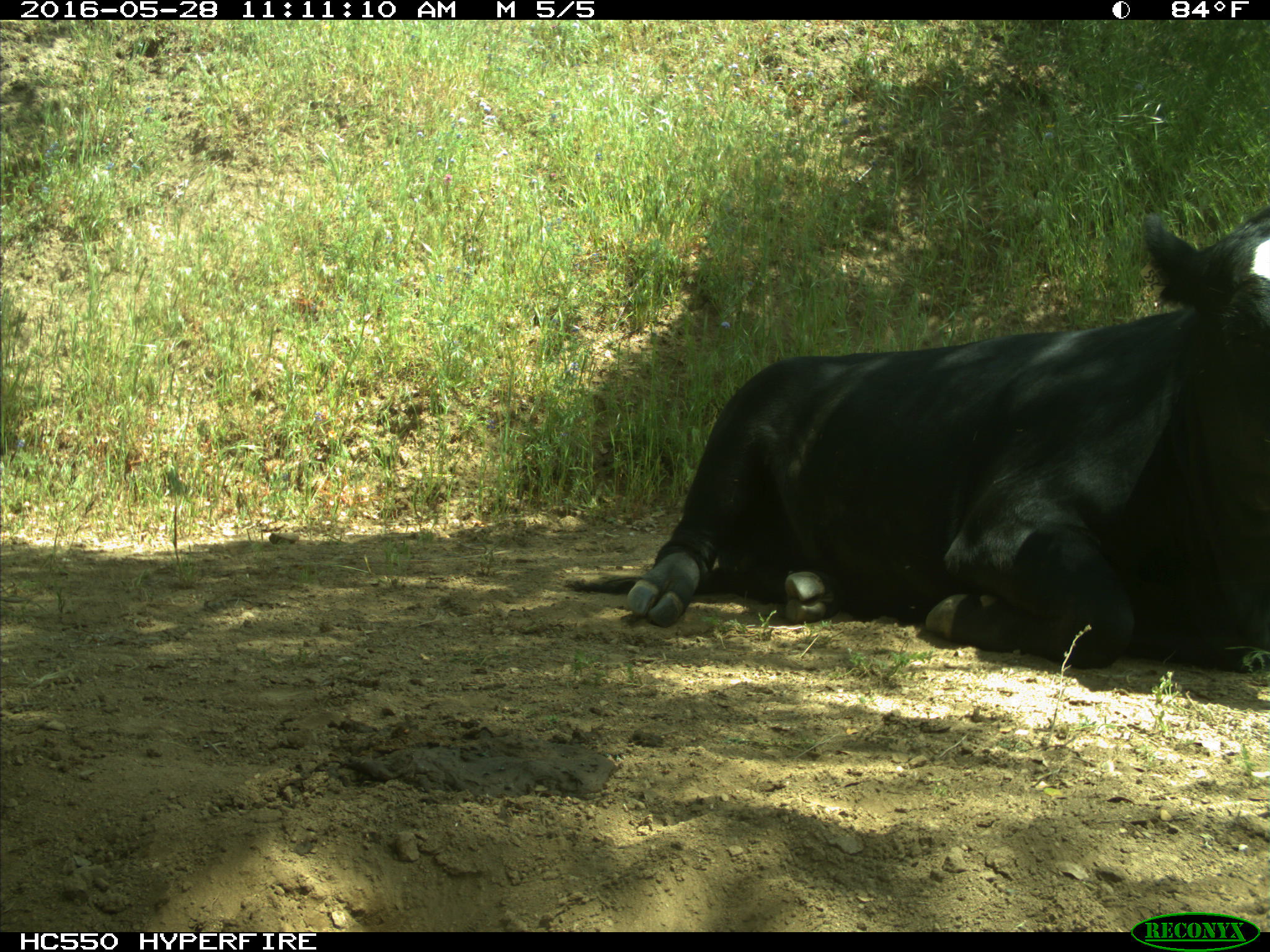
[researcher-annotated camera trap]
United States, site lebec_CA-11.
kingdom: Animalia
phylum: Chordata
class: Mammalia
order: Artiodactyla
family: Bovidae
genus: Bos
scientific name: Bos taurus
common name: domestic cow